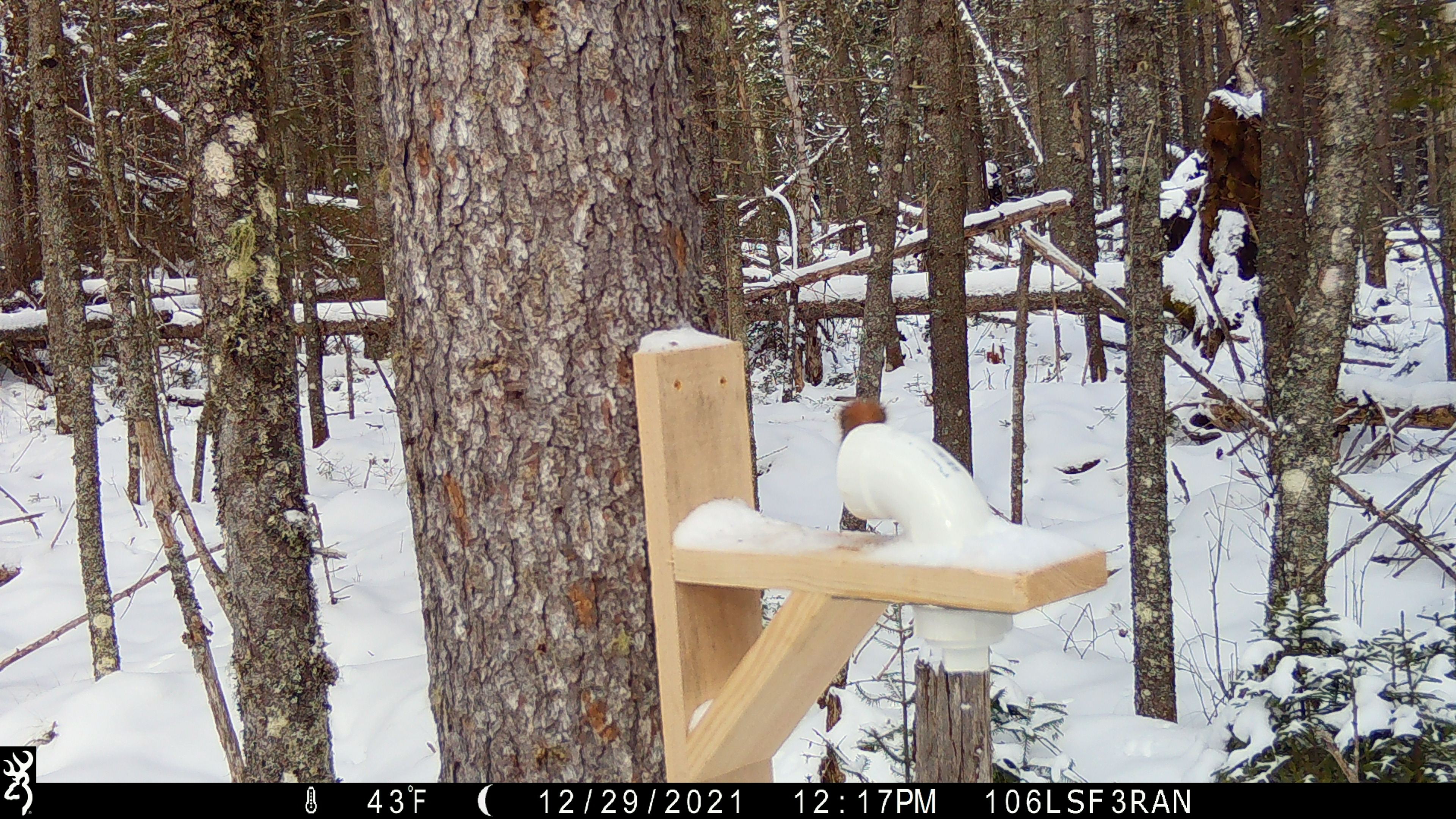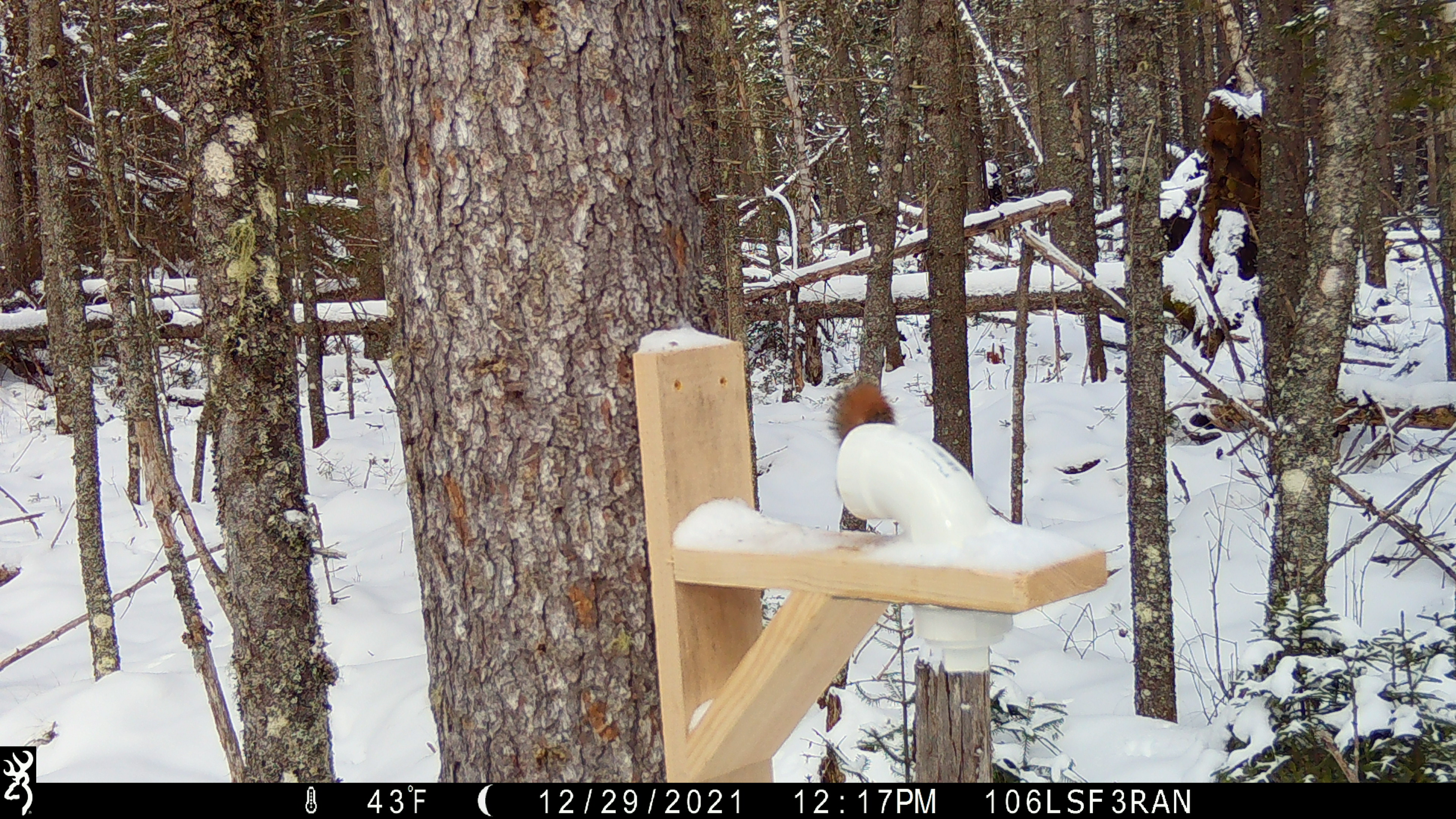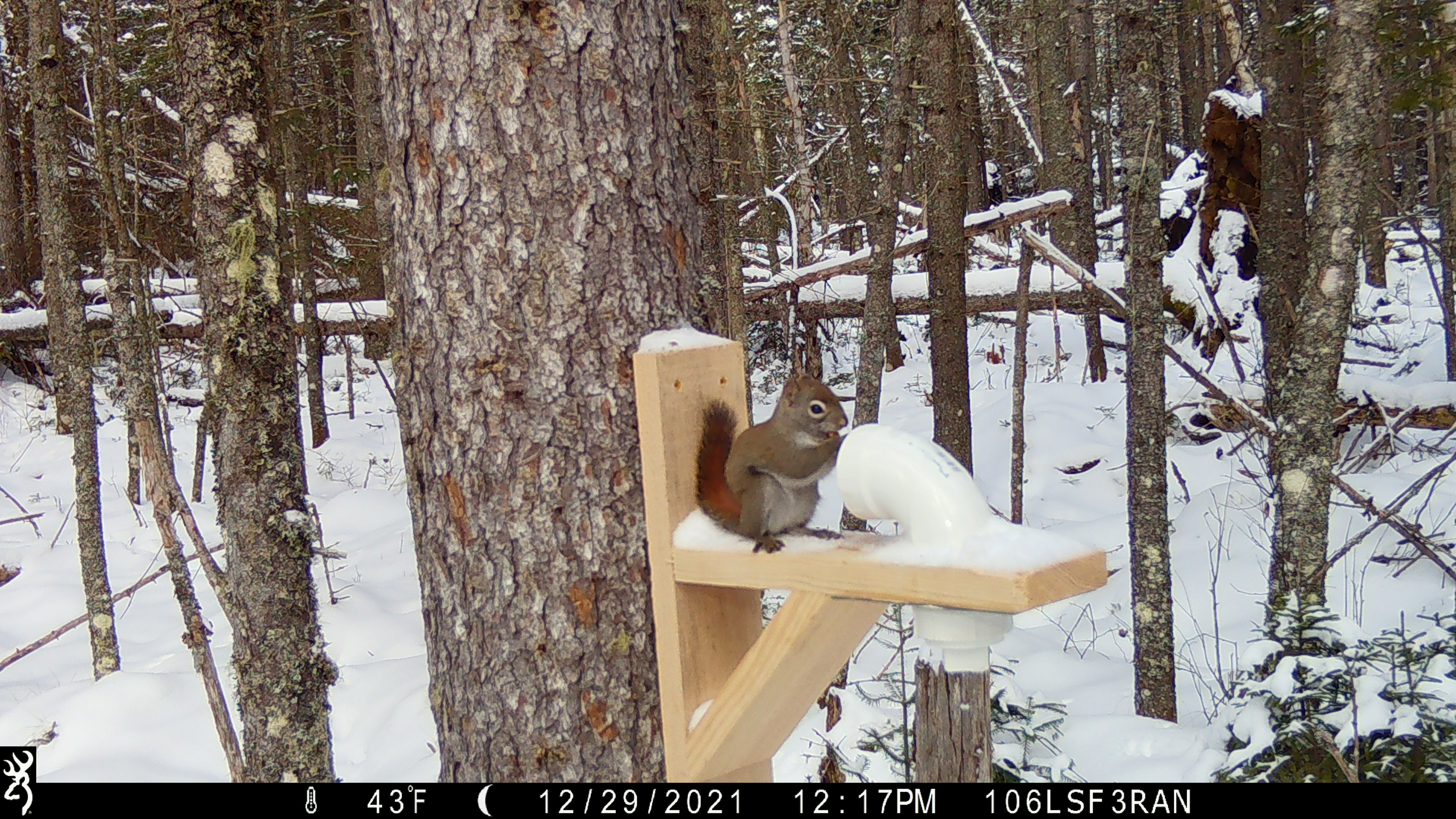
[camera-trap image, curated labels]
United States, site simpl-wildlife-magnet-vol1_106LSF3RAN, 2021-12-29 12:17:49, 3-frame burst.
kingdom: Animalia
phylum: Chordata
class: Mammalia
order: Rodentia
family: Sciuridae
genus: Tamiasciurus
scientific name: Tamiasciurus hudsonicus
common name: red squirrel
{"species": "red squirrel (Tamiasciurus hudsonicus)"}